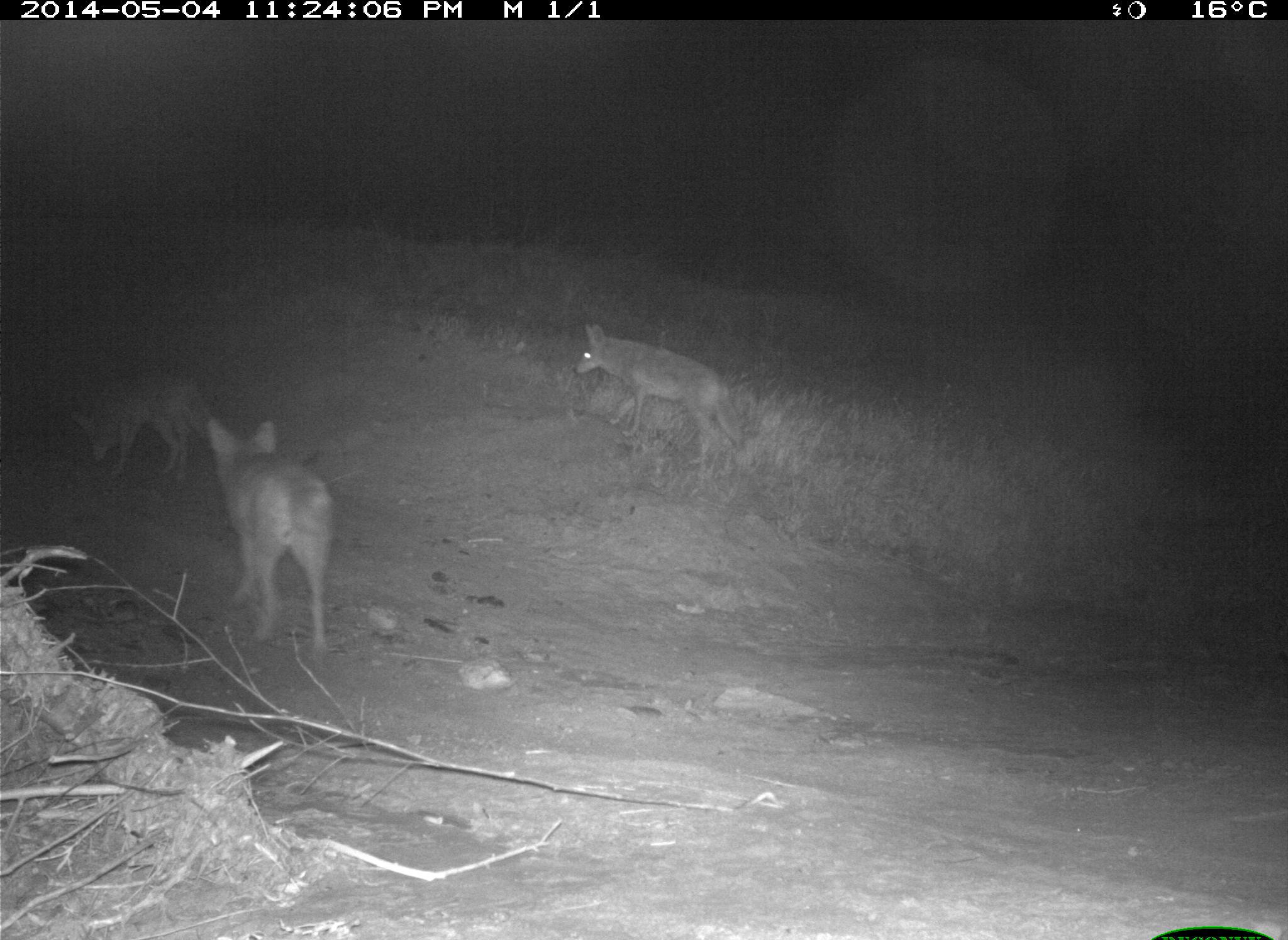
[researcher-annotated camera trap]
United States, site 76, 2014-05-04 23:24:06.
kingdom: Animalia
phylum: Chordata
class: Mammalia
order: Carnivora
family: Canidae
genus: Canis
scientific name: Canis latrans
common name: coyote